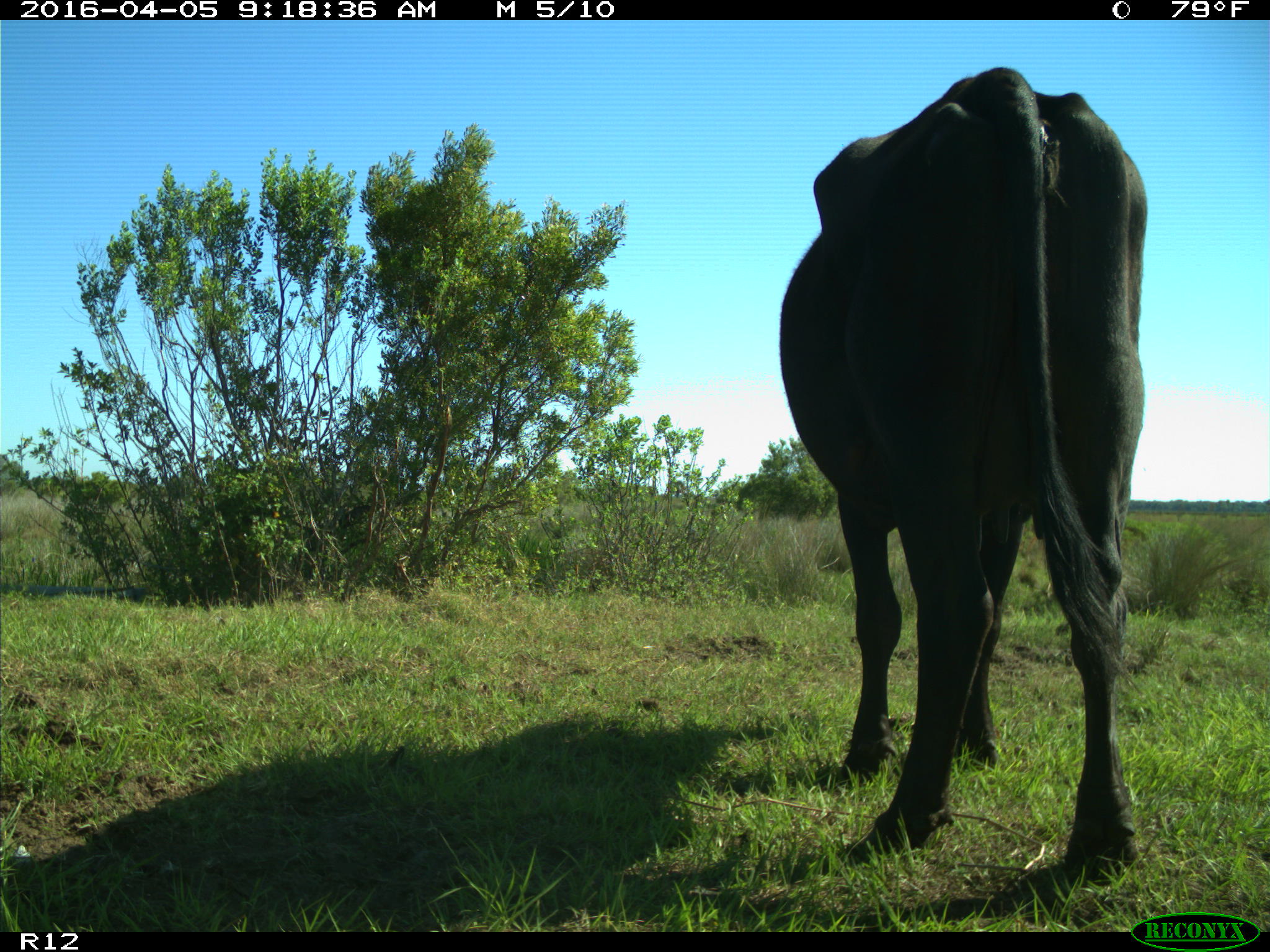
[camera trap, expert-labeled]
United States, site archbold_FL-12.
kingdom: Animalia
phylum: Chordata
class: Mammalia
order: Artiodactyla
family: Bovidae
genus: Bos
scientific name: Bos taurus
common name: domestic cow